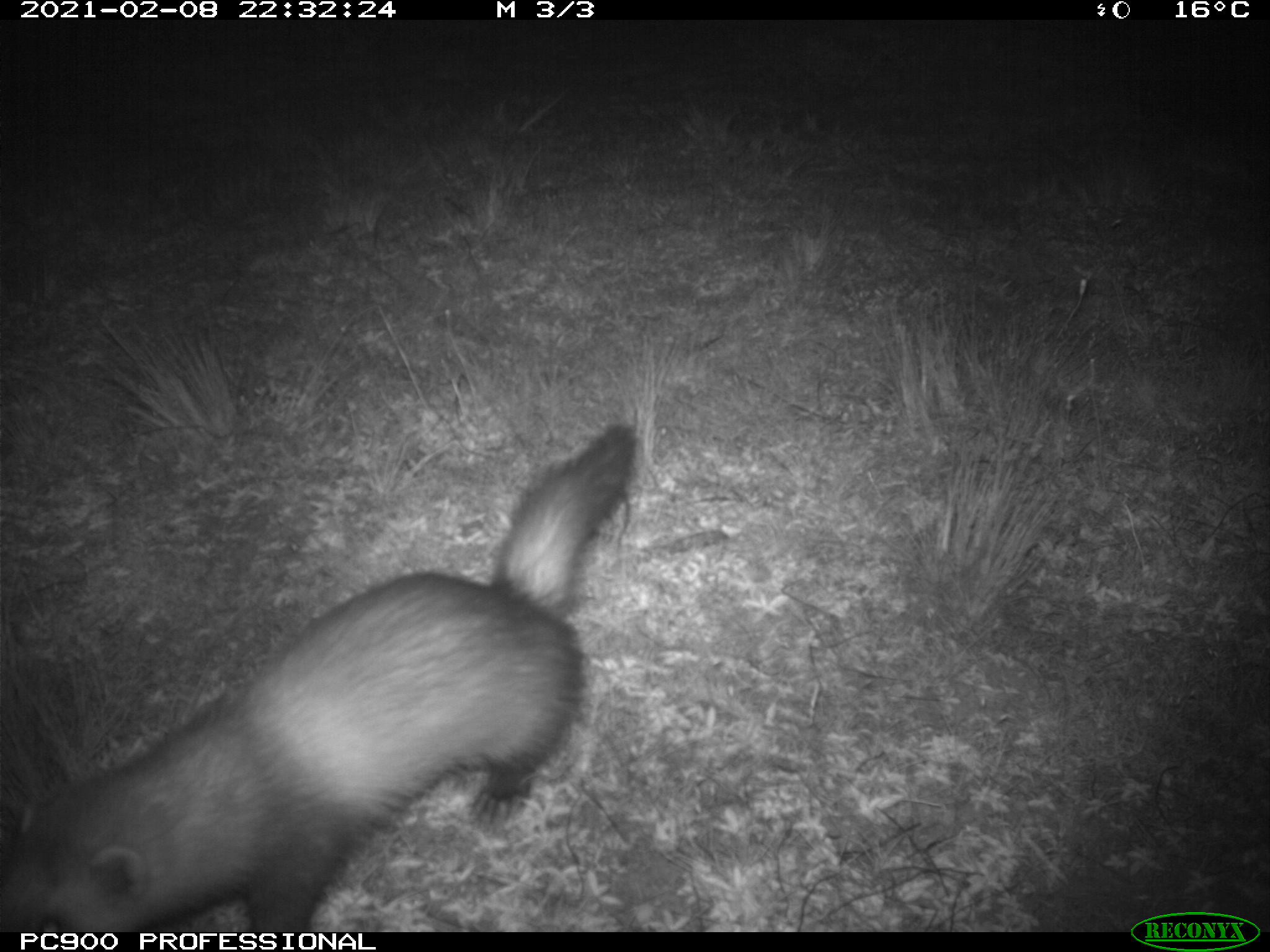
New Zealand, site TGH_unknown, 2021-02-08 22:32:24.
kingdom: Animalia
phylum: Chordata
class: Mammalia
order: Carnivora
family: Mustelidae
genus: Mustela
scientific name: Mustela furo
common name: ferret